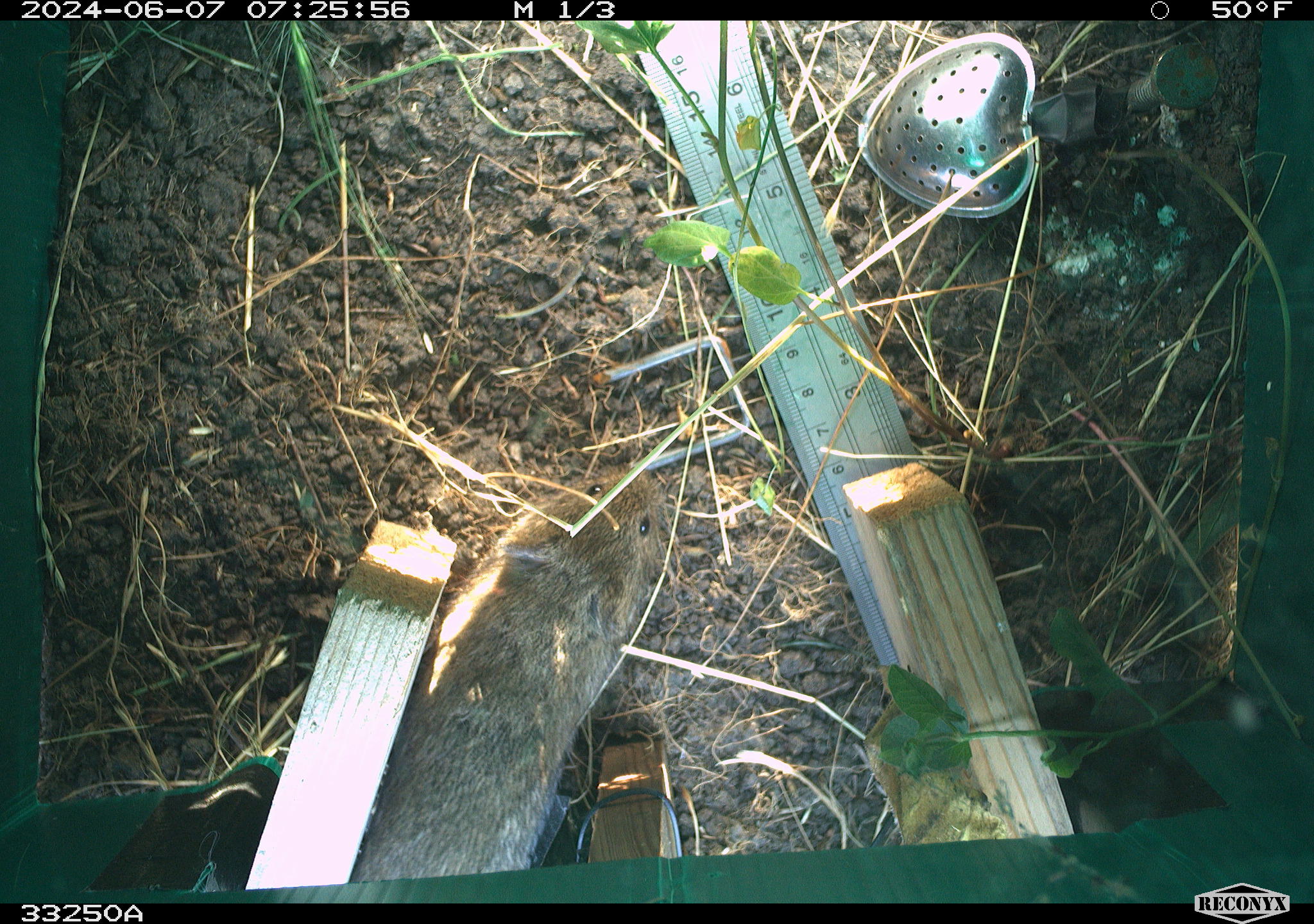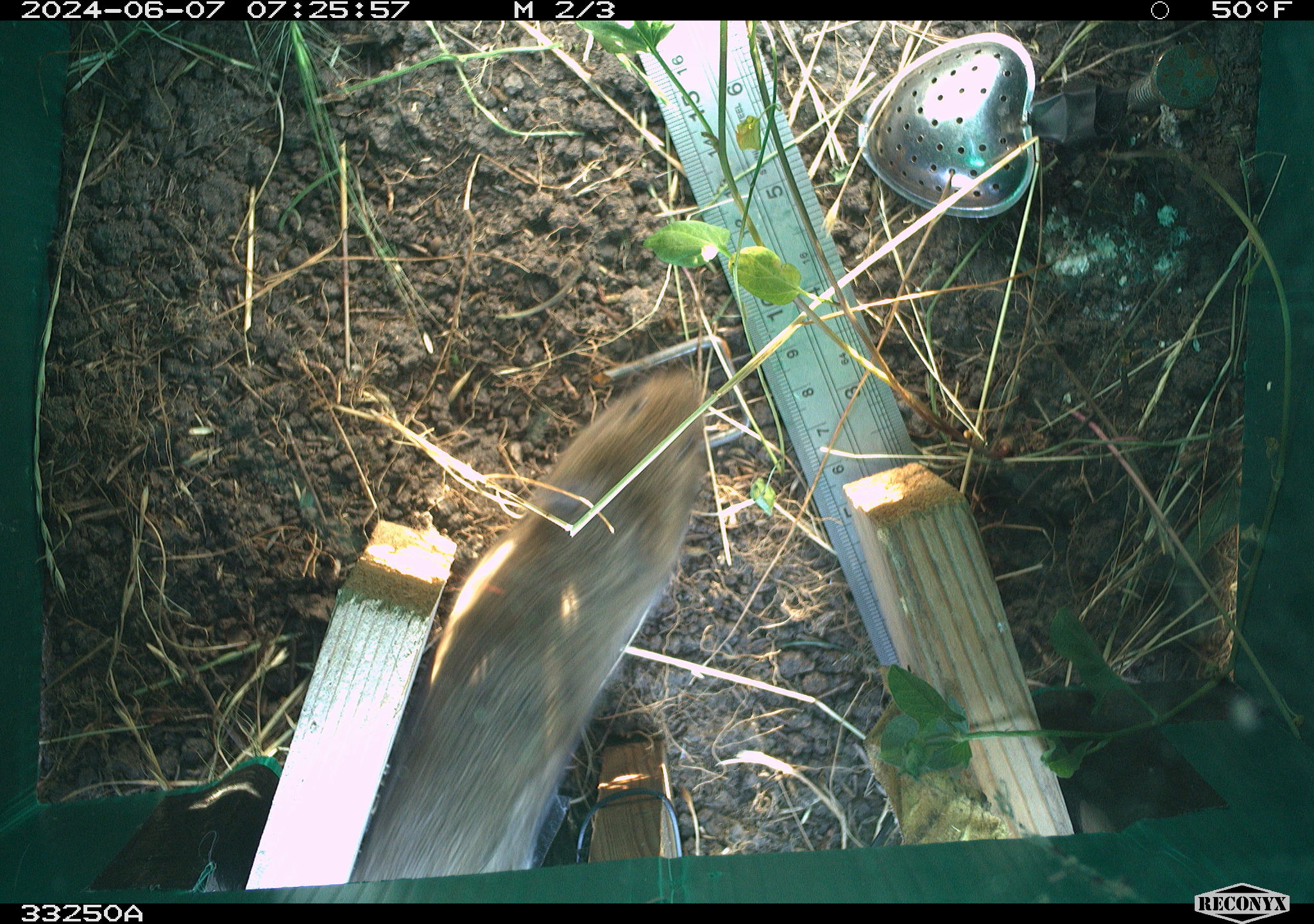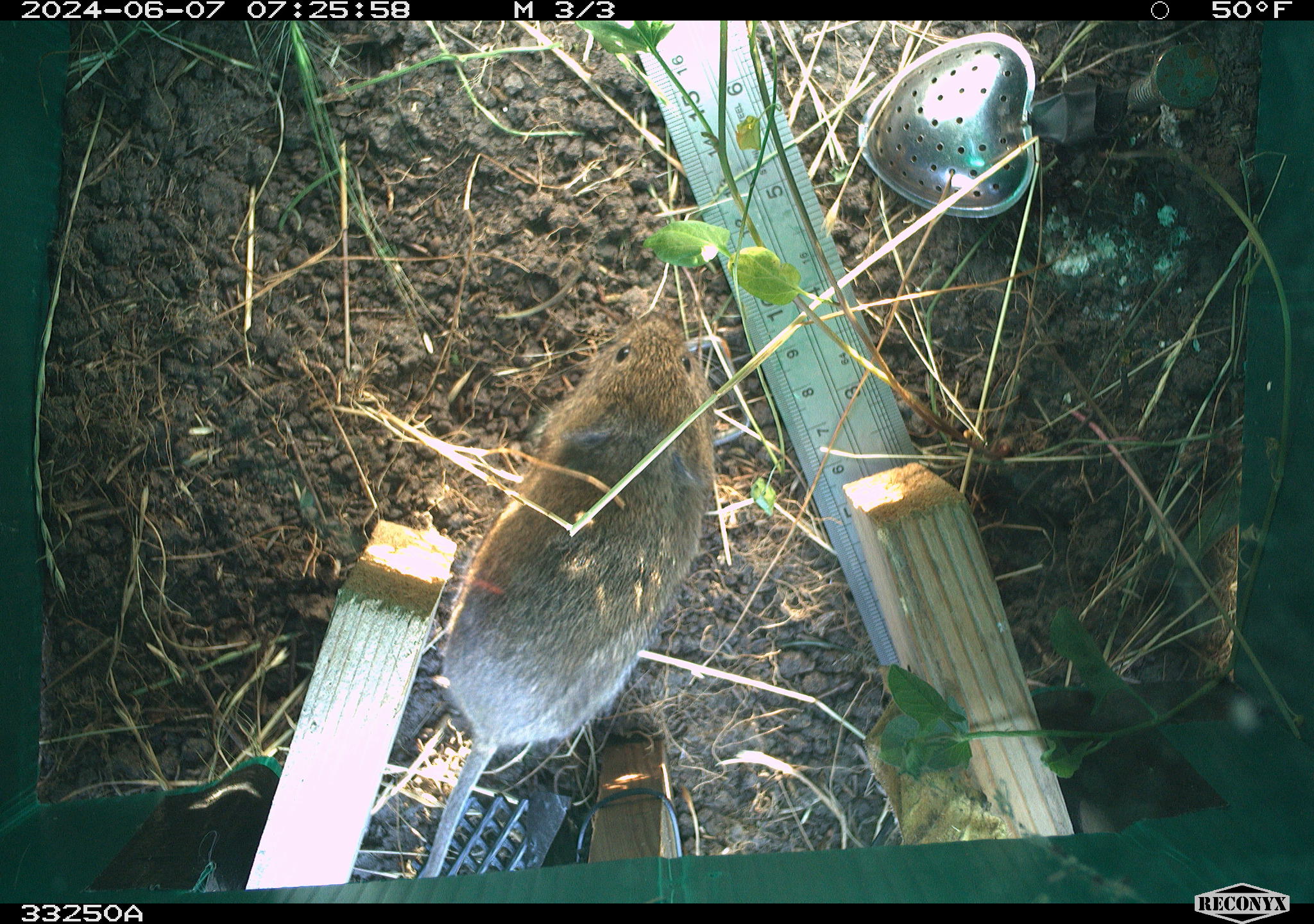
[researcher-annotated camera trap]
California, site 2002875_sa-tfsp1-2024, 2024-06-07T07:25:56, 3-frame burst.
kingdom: Animalia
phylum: Chordata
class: Mammalia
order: Rodentia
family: Cricetidae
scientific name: Arvicolinae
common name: voles, lemmings, and muskrats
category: arvicolinae subfamily